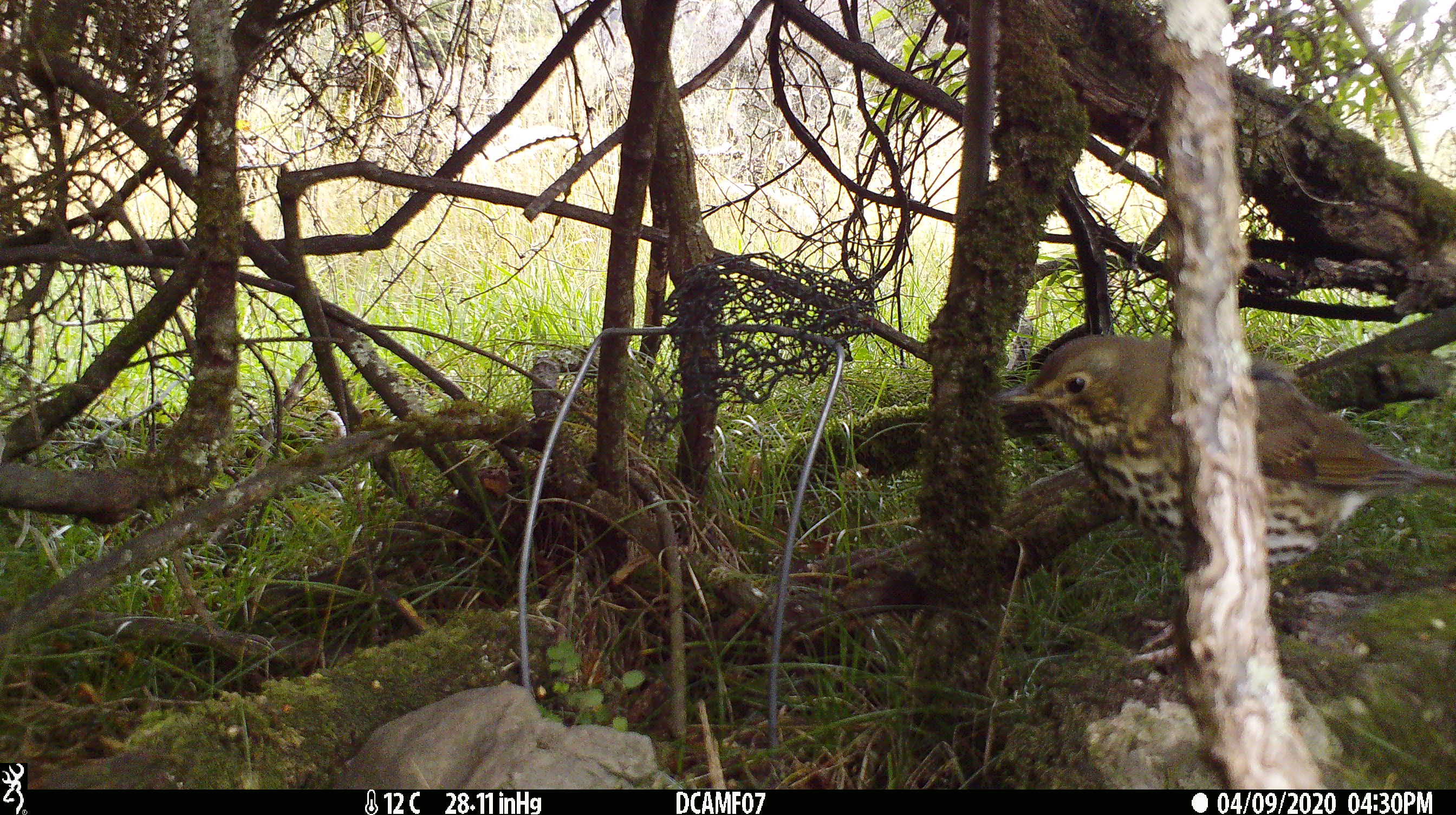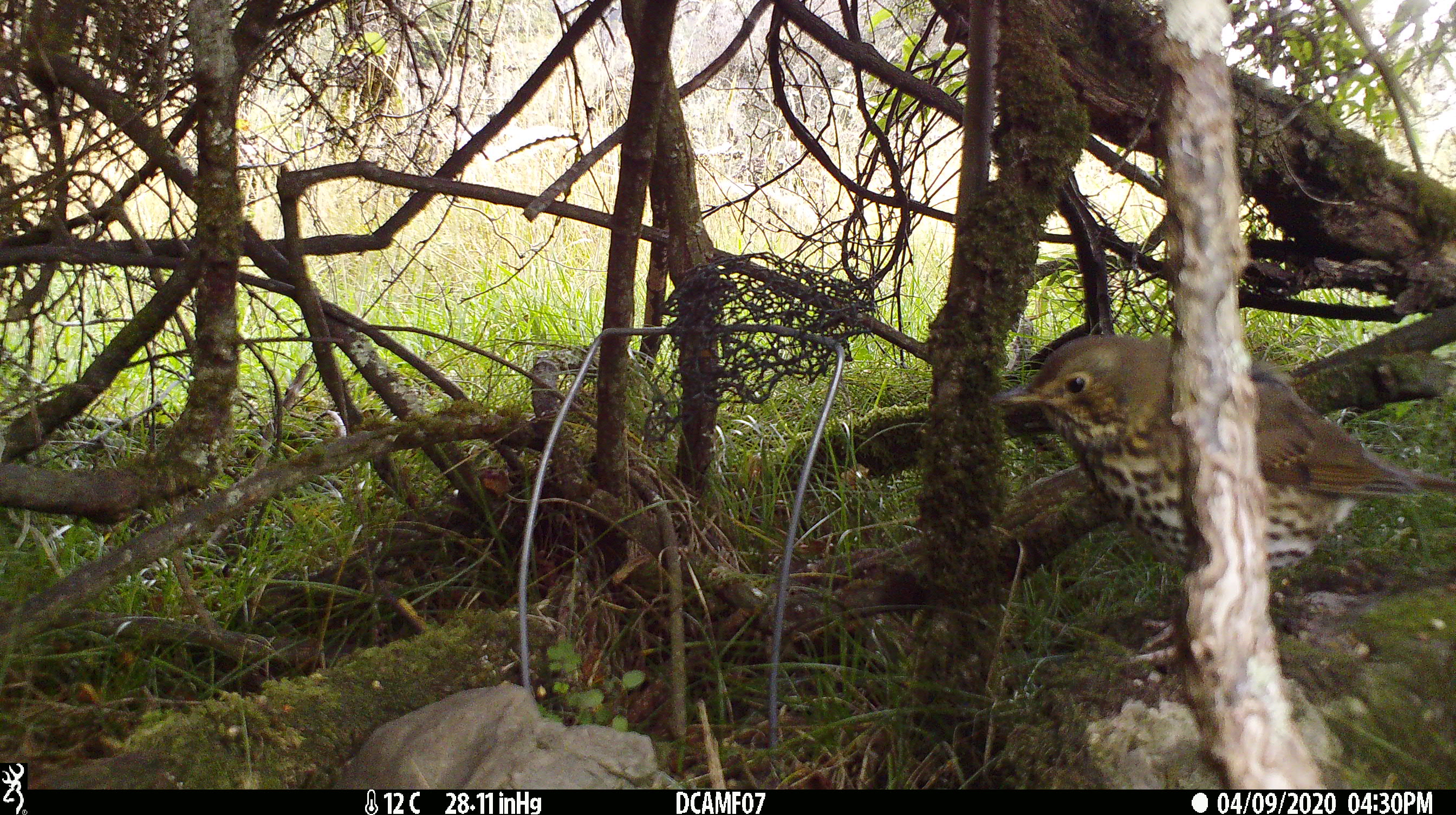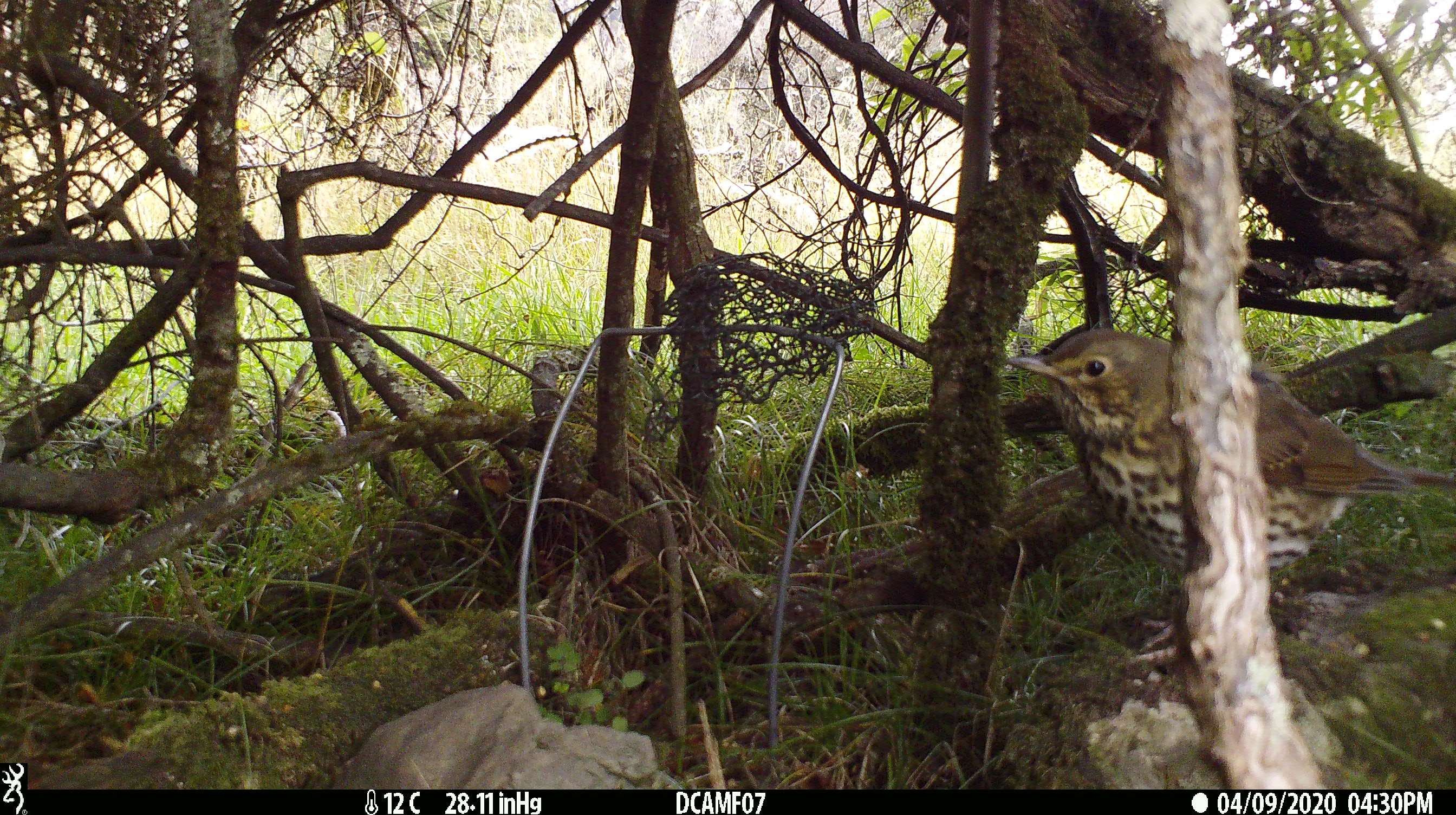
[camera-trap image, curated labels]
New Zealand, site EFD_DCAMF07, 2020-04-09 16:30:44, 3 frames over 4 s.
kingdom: Animalia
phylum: Chordata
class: Aves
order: Passeriformes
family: Turdidae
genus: Turdus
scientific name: Turdus philomelos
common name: song thrush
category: thrush